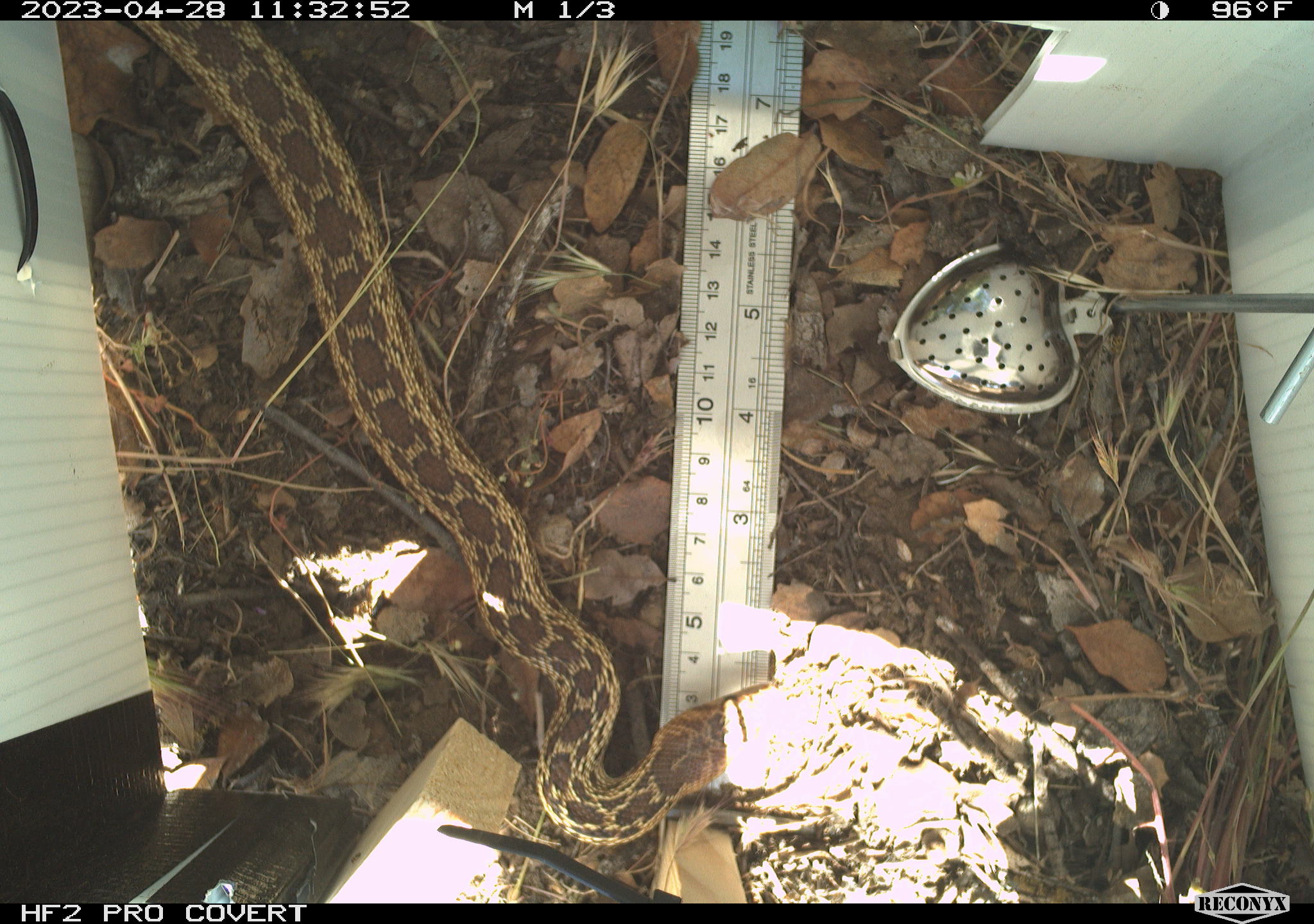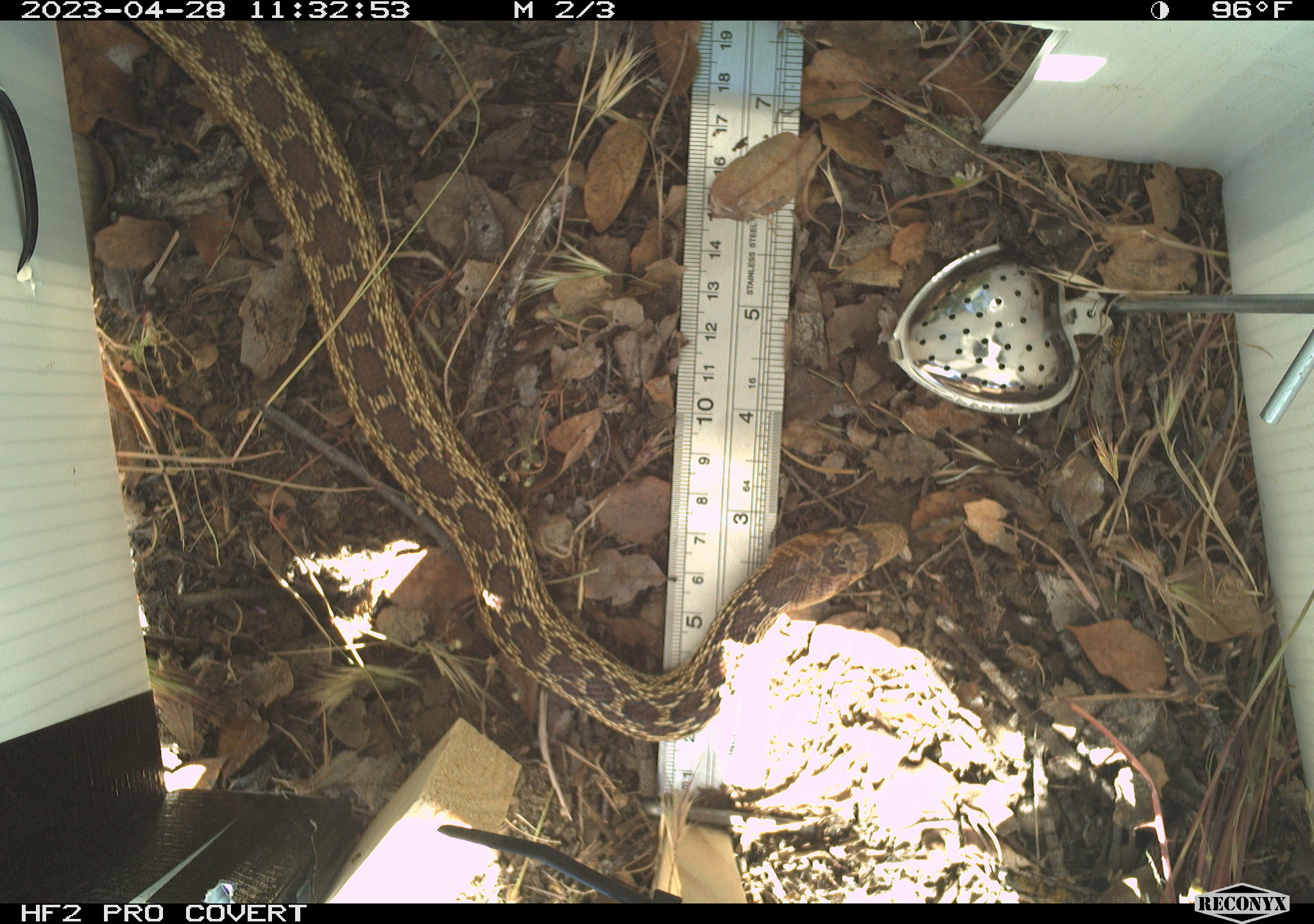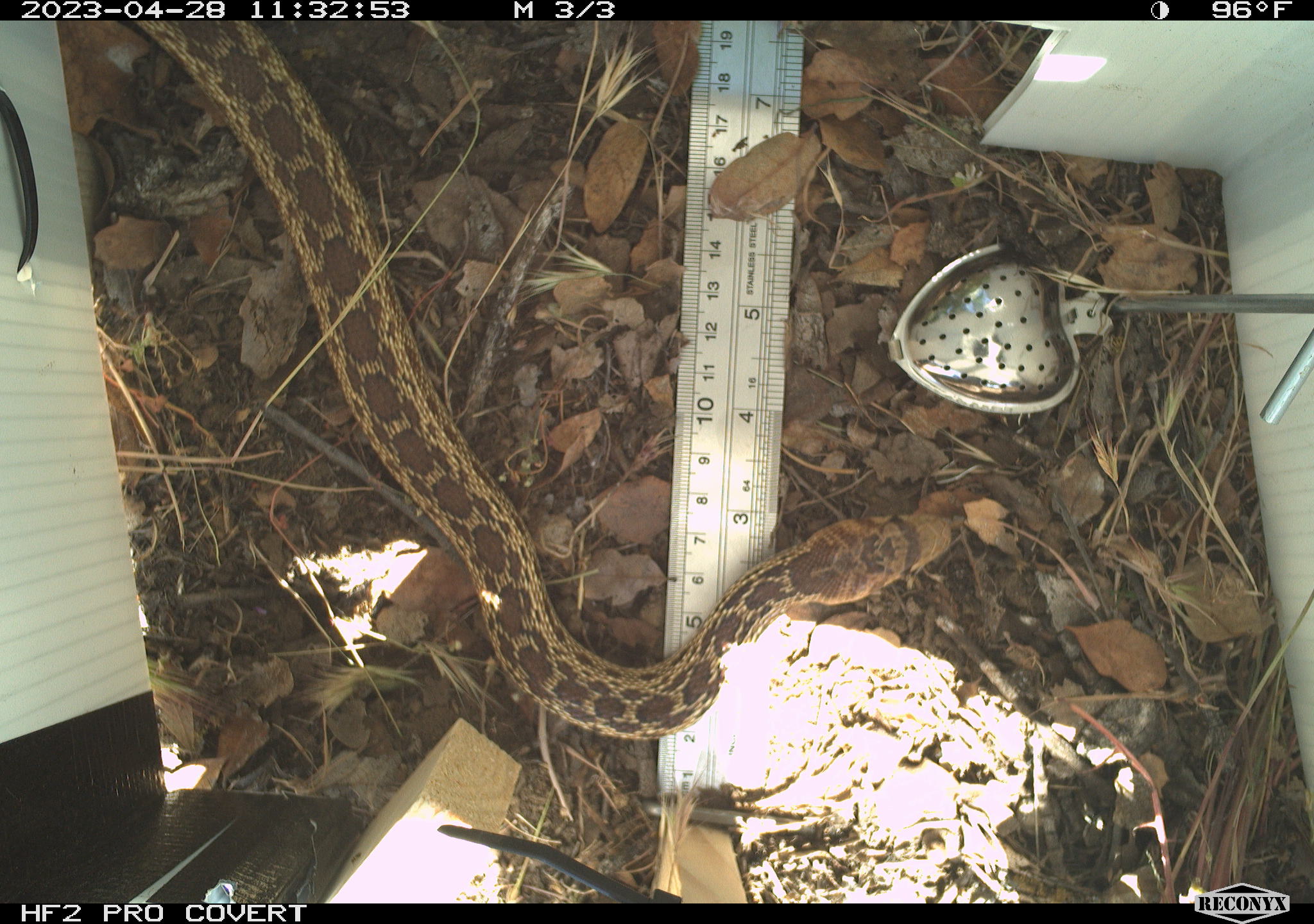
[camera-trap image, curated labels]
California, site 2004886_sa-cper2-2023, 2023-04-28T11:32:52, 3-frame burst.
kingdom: Animalia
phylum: Chordata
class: Reptilia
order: Squamata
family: Colubridae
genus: Pituophis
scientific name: Pituophis catenifer catenifer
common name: pacific gophersnake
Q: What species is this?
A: Pacific gophersnake (Pituophis catenifer catenifer).